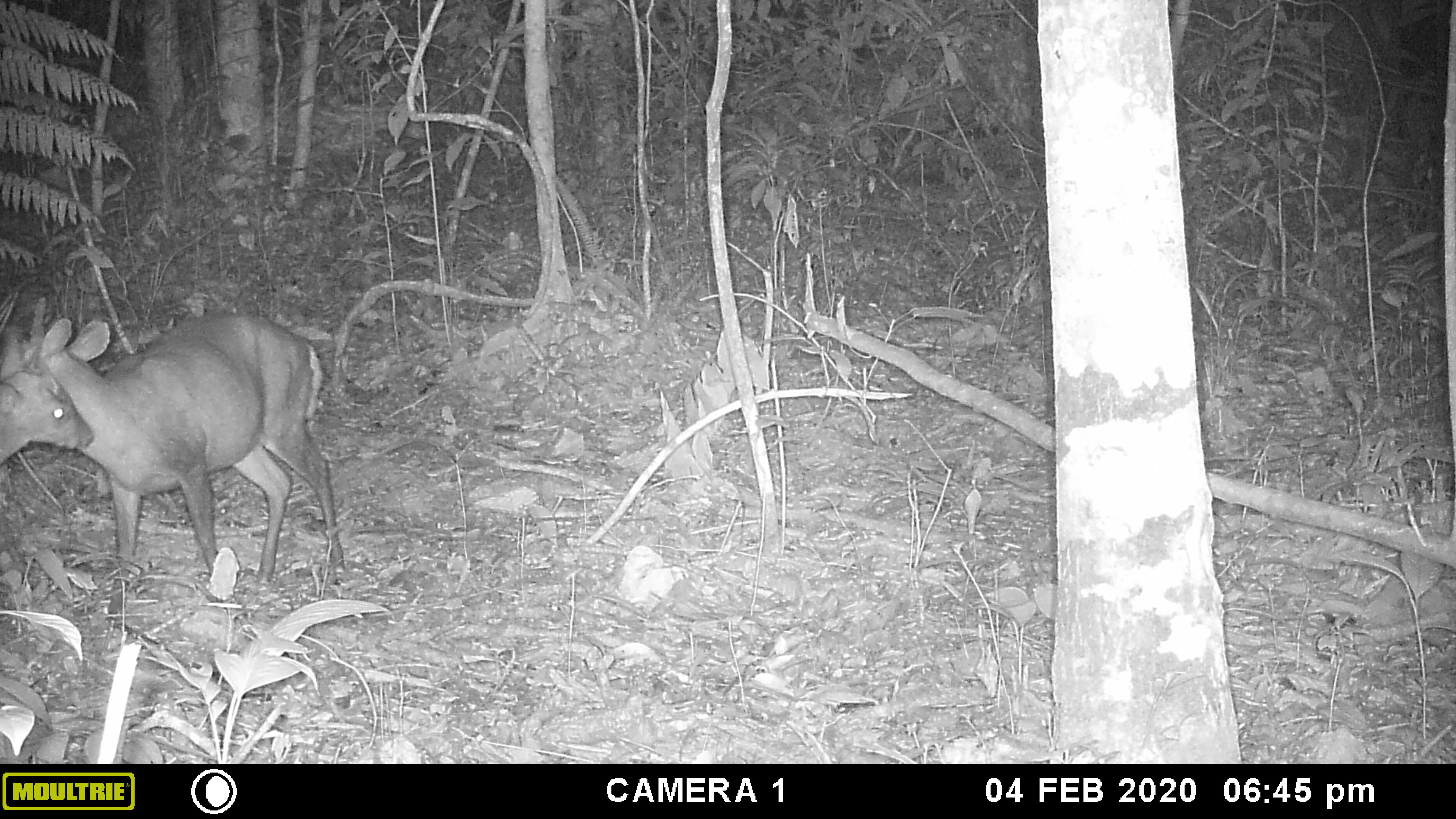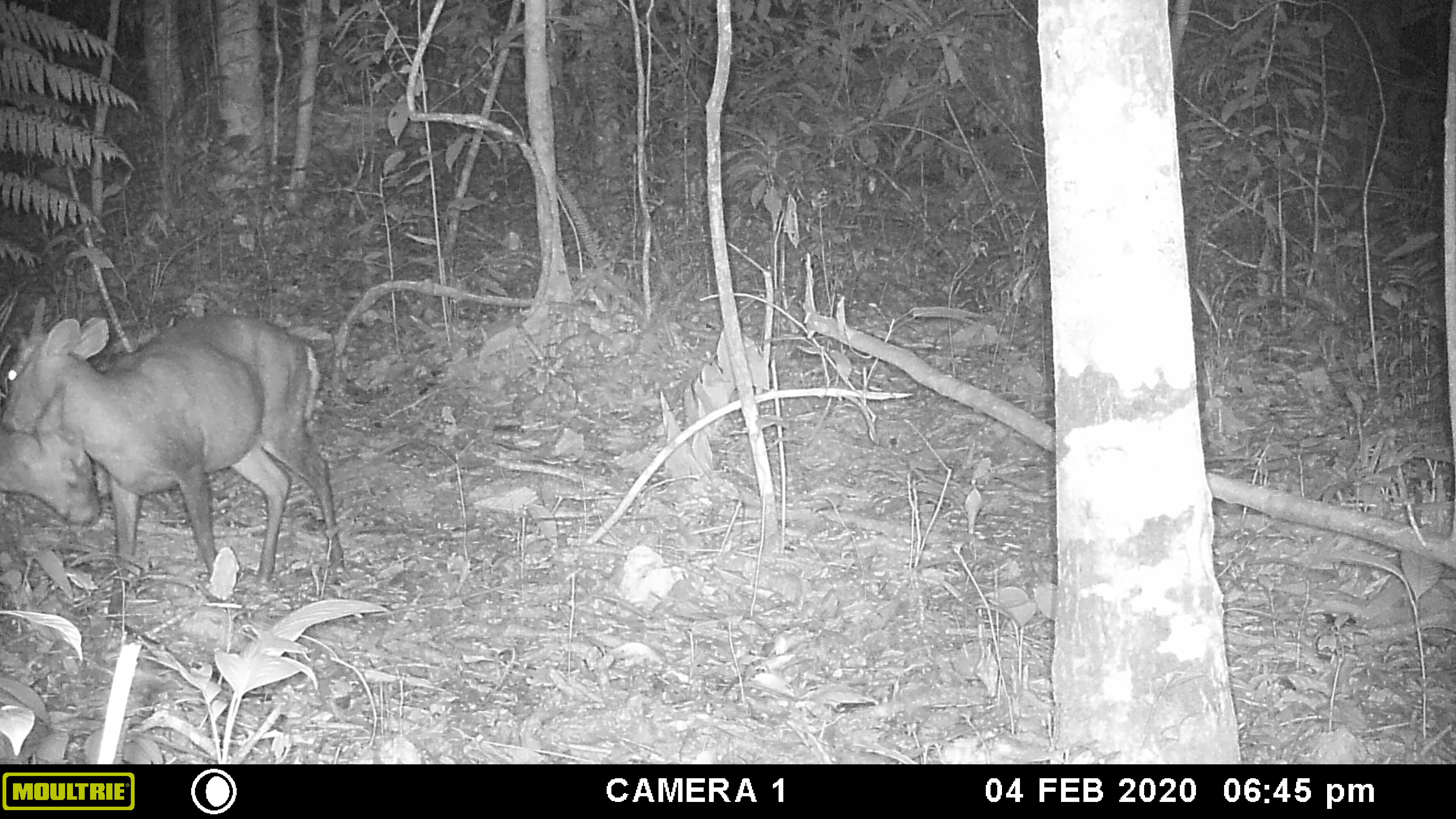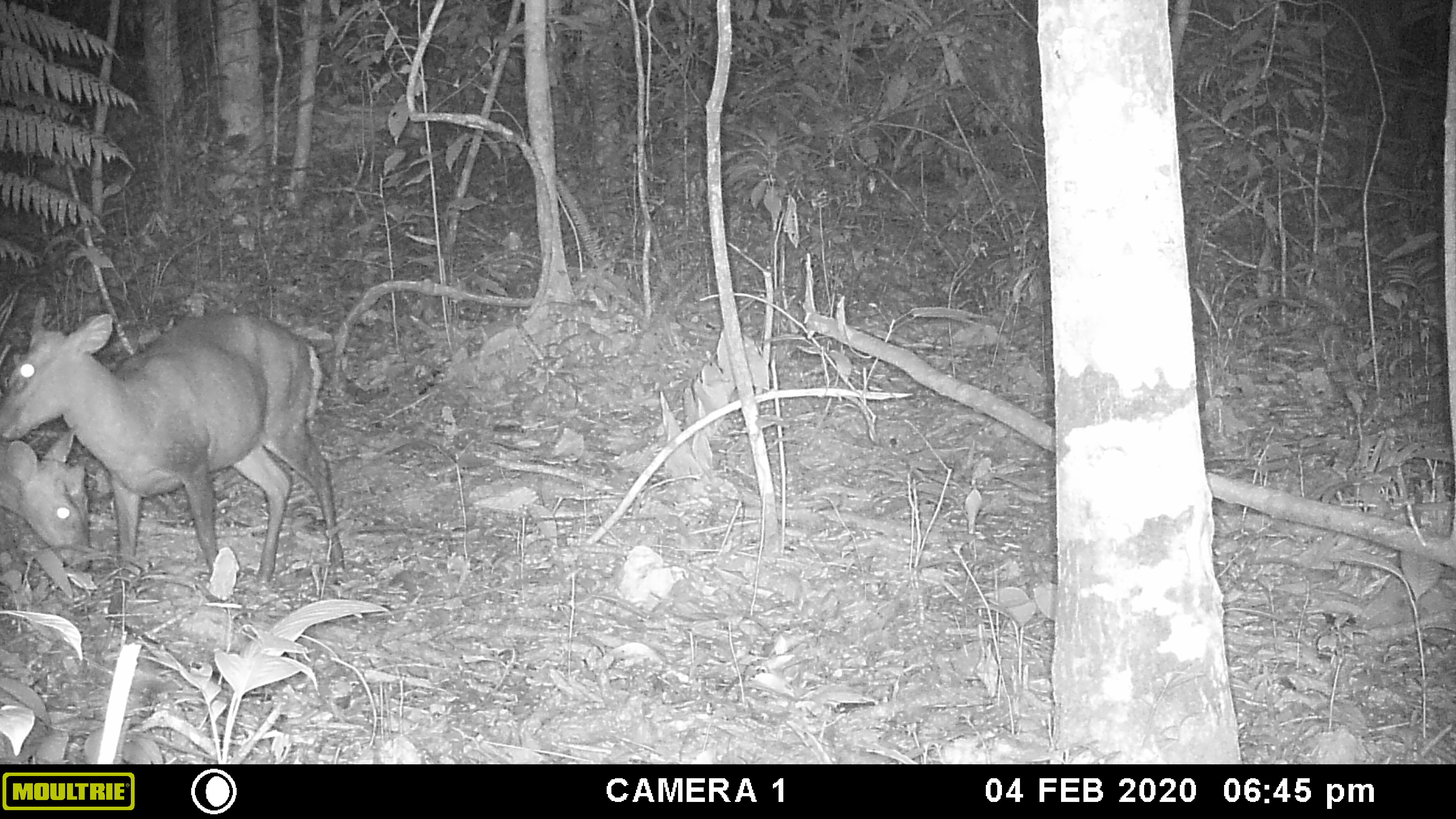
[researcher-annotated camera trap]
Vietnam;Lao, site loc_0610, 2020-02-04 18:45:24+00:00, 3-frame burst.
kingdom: Animalia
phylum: Chordata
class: Mammalia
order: Artiodactyla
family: Cervidae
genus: Muntiacus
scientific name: Muntiacus rooseveltorum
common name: roosevelt's muntjac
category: roosevelts muntjac group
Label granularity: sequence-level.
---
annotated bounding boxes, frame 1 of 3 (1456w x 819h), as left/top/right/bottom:
roosevelts muntjac group: 22/318/347/614; 0/338/94/464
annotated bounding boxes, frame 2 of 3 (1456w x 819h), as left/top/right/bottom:
roosevelts muntjac group: 1/312/347/614; 0/382/101/525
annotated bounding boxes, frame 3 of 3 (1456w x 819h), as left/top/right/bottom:
roosevelts muntjac group: 0/306/344/621; 0/423/91/572